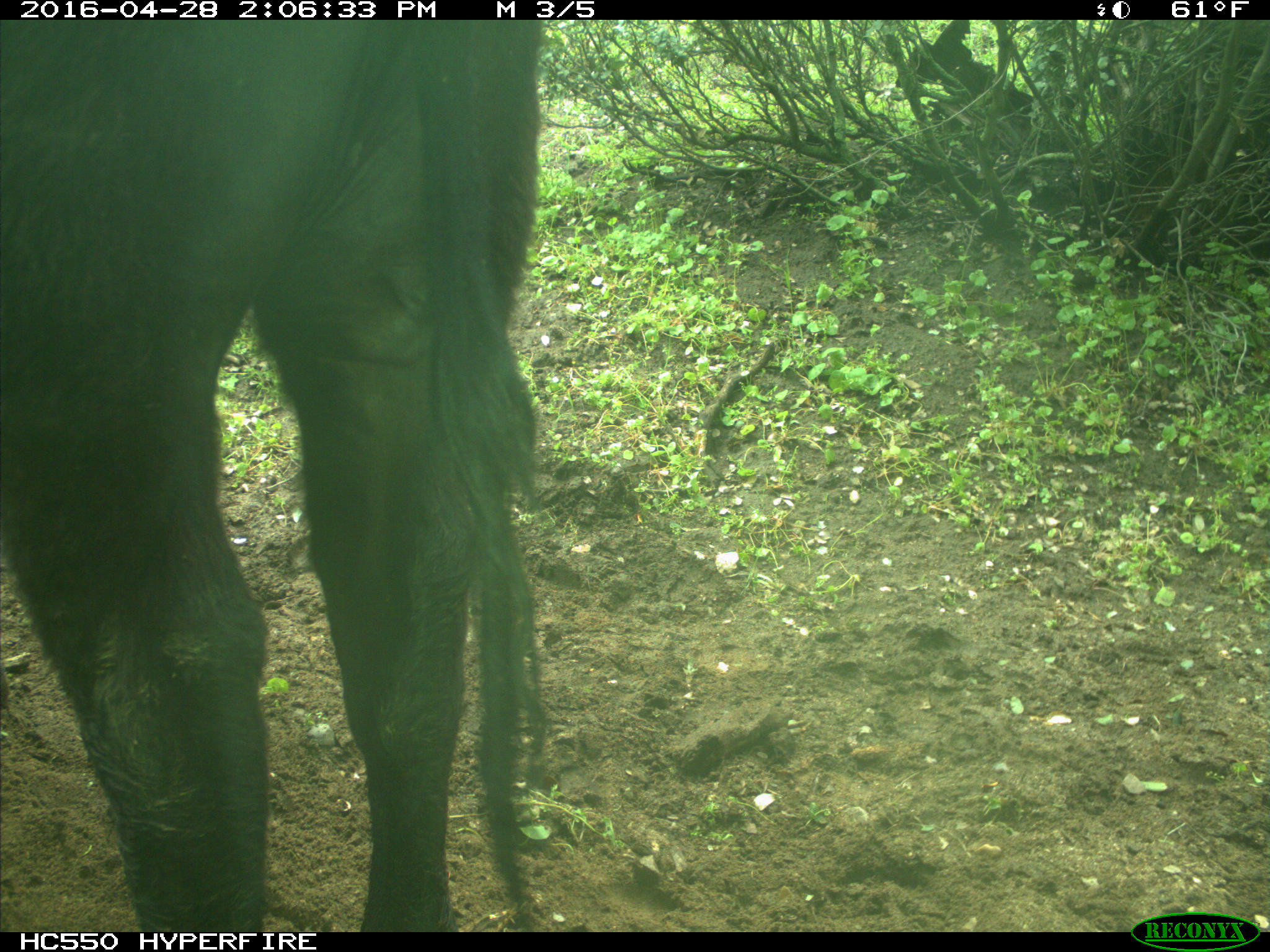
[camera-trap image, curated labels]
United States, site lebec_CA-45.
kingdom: Animalia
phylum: Chordata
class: Mammalia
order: Artiodactyla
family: Bovidae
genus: Bos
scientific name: Bos taurus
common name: domestic cow